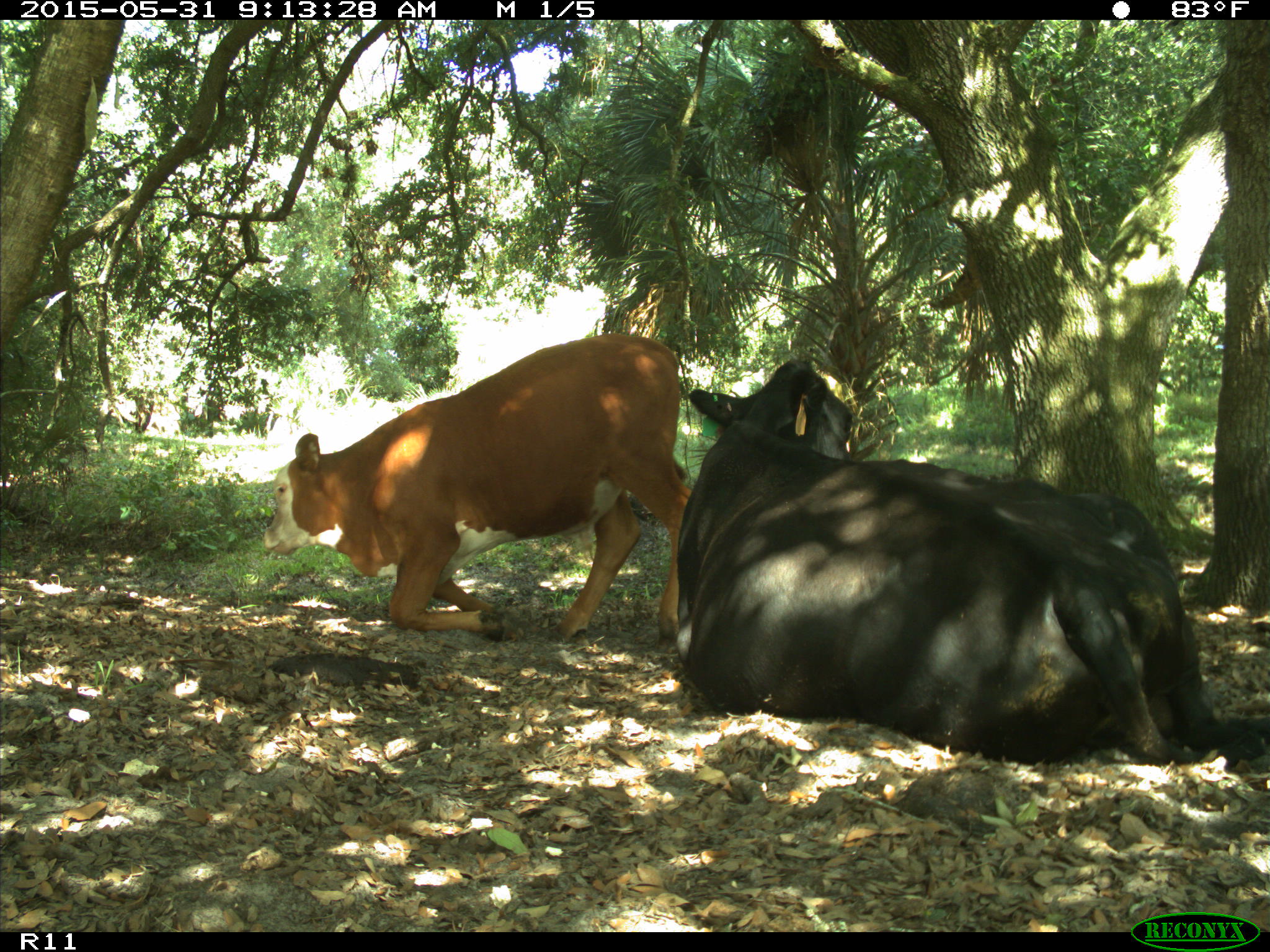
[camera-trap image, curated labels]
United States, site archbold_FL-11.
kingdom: Animalia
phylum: Chordata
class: Mammalia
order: Artiodactyla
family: Bovidae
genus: Bos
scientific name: Bos taurus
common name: domestic cow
Bos taurus (domestic cow).